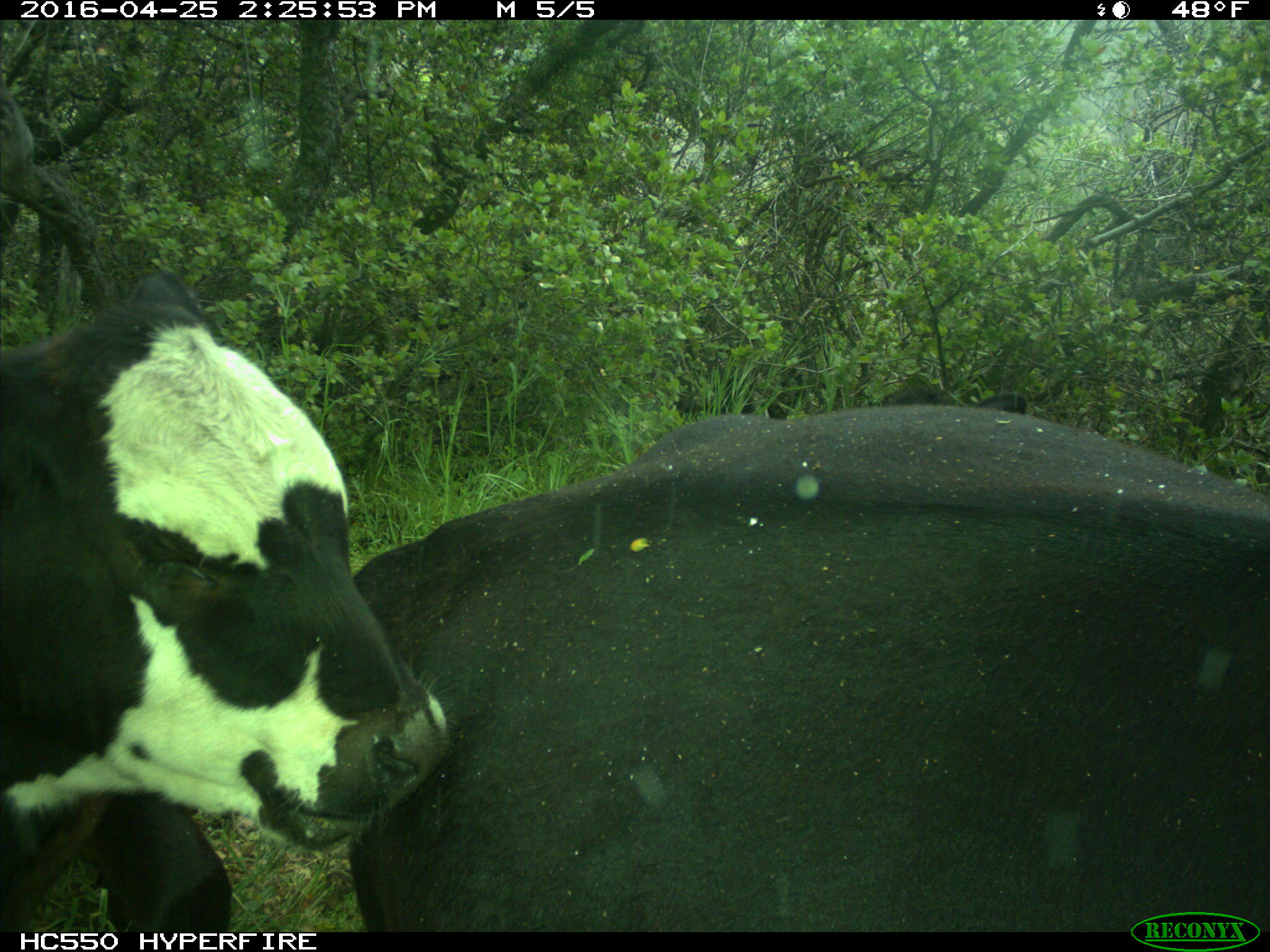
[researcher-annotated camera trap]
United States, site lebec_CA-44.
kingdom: Animalia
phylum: Chordata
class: Mammalia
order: Artiodactyla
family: Bovidae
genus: Bos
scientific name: Bos taurus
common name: domestic cow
Bos taurus (domestic cow).